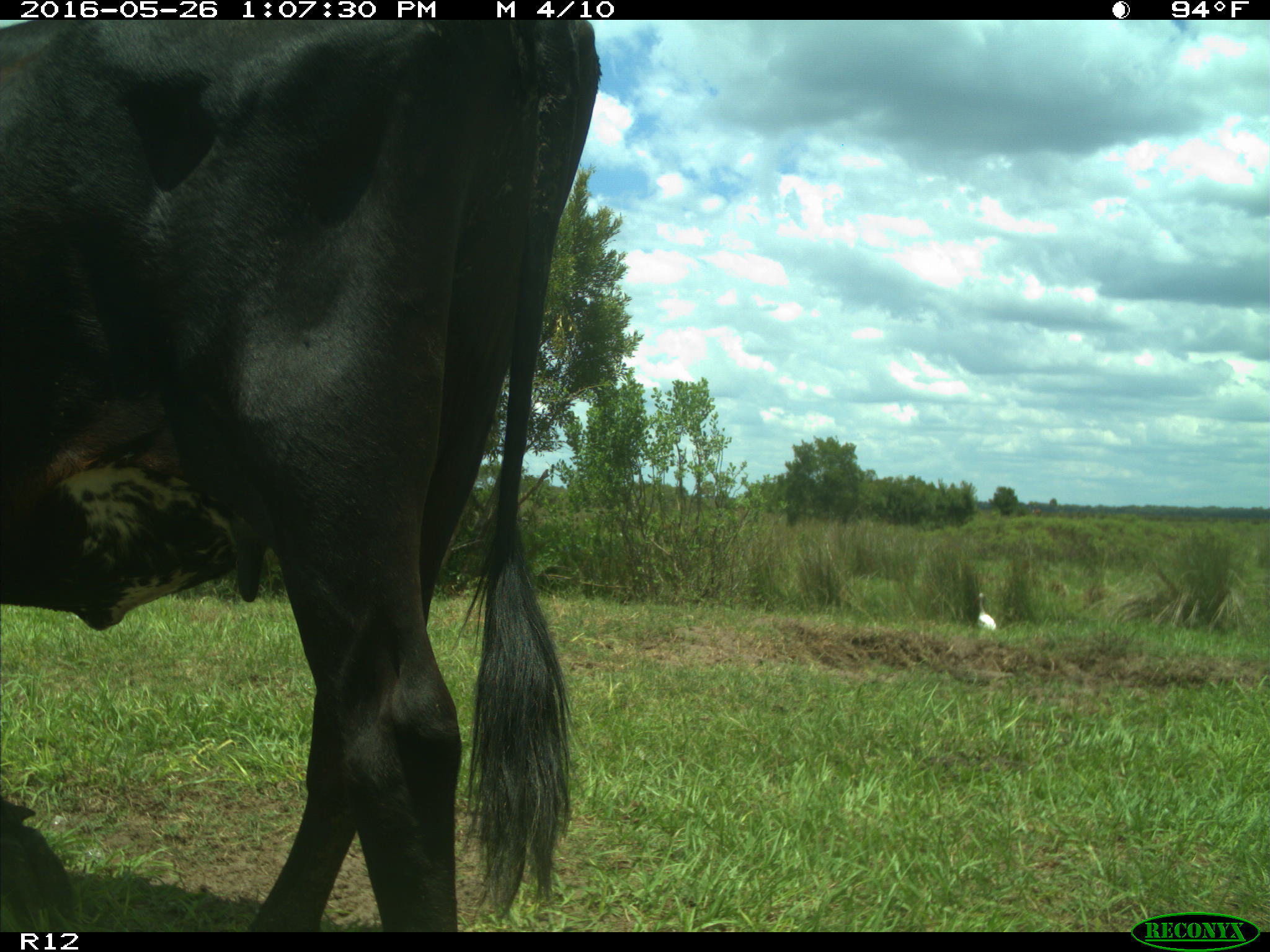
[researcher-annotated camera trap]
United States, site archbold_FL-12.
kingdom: Animalia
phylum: Chordata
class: Mammalia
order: Artiodactyla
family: Bovidae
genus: Bos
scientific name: Bos taurus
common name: domestic cow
Bos taurus (domestic cow).